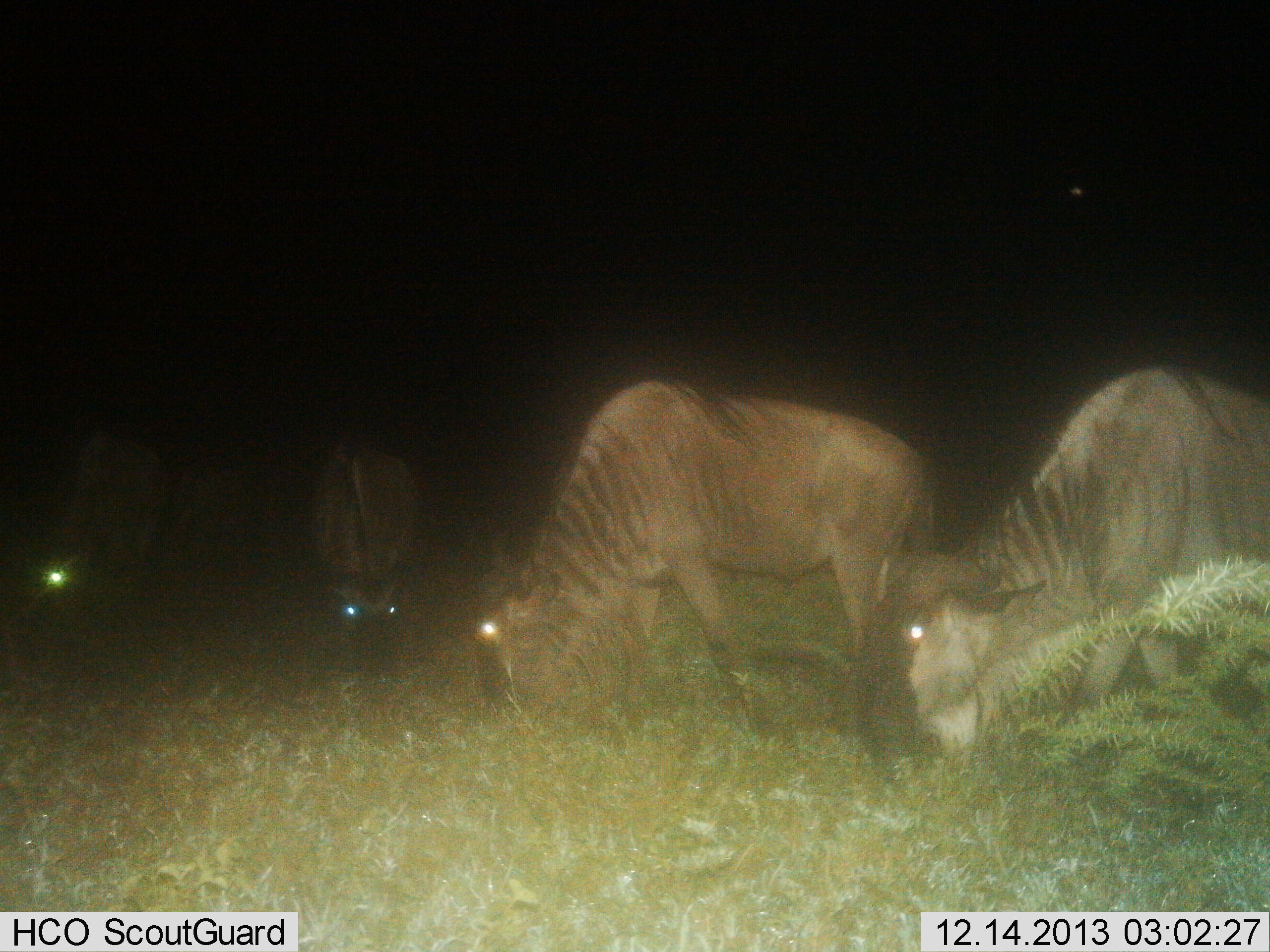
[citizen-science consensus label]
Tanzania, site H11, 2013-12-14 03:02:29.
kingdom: Animalia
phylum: Chordata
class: Mammalia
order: Artiodactyla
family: Bovidae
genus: Connochaetes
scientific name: Connochaetes taurinus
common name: blue wildebeest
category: wildebeest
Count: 4.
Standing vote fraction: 0%.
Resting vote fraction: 0%.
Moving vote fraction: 0%.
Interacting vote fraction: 0%.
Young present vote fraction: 0%.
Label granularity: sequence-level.